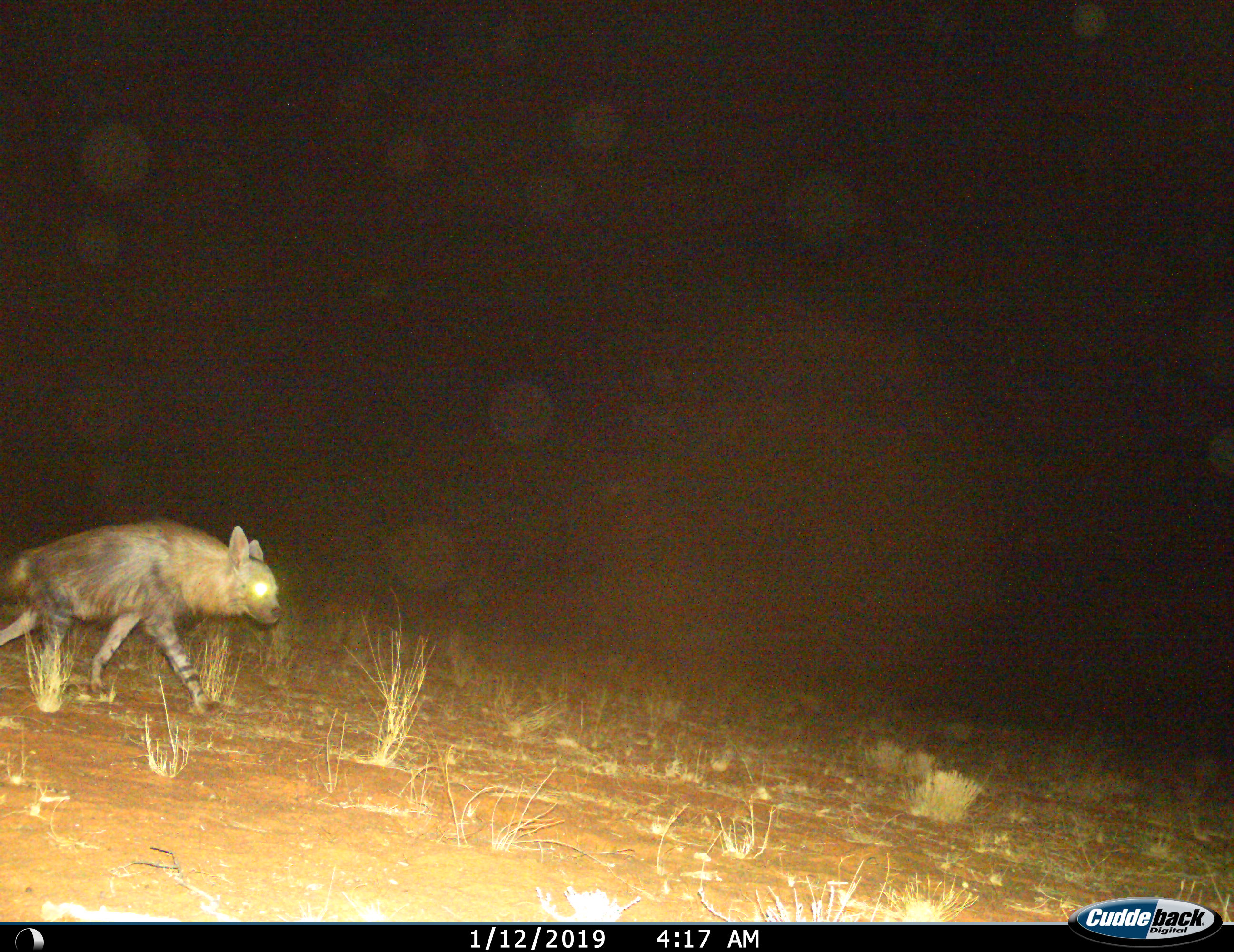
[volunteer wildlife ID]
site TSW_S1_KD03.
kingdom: Animalia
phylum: Chordata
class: Mammalia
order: Carnivora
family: Hyaenidae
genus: Parahyaena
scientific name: Parahyaena brunnea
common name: brown hyena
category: hyenabrown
Hyenabrown (brown hyena) (Parahyaena brunnea), count 1. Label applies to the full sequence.